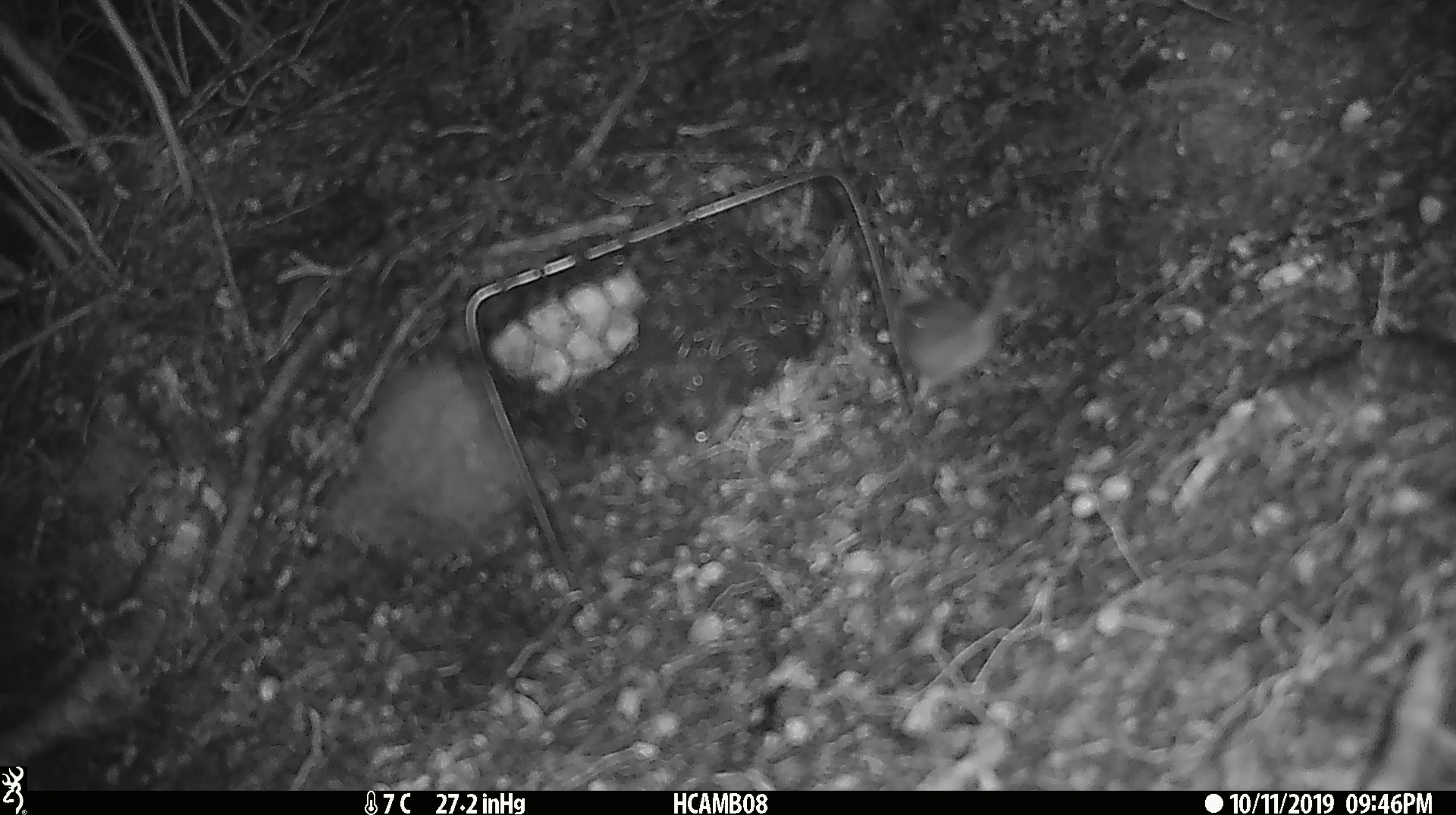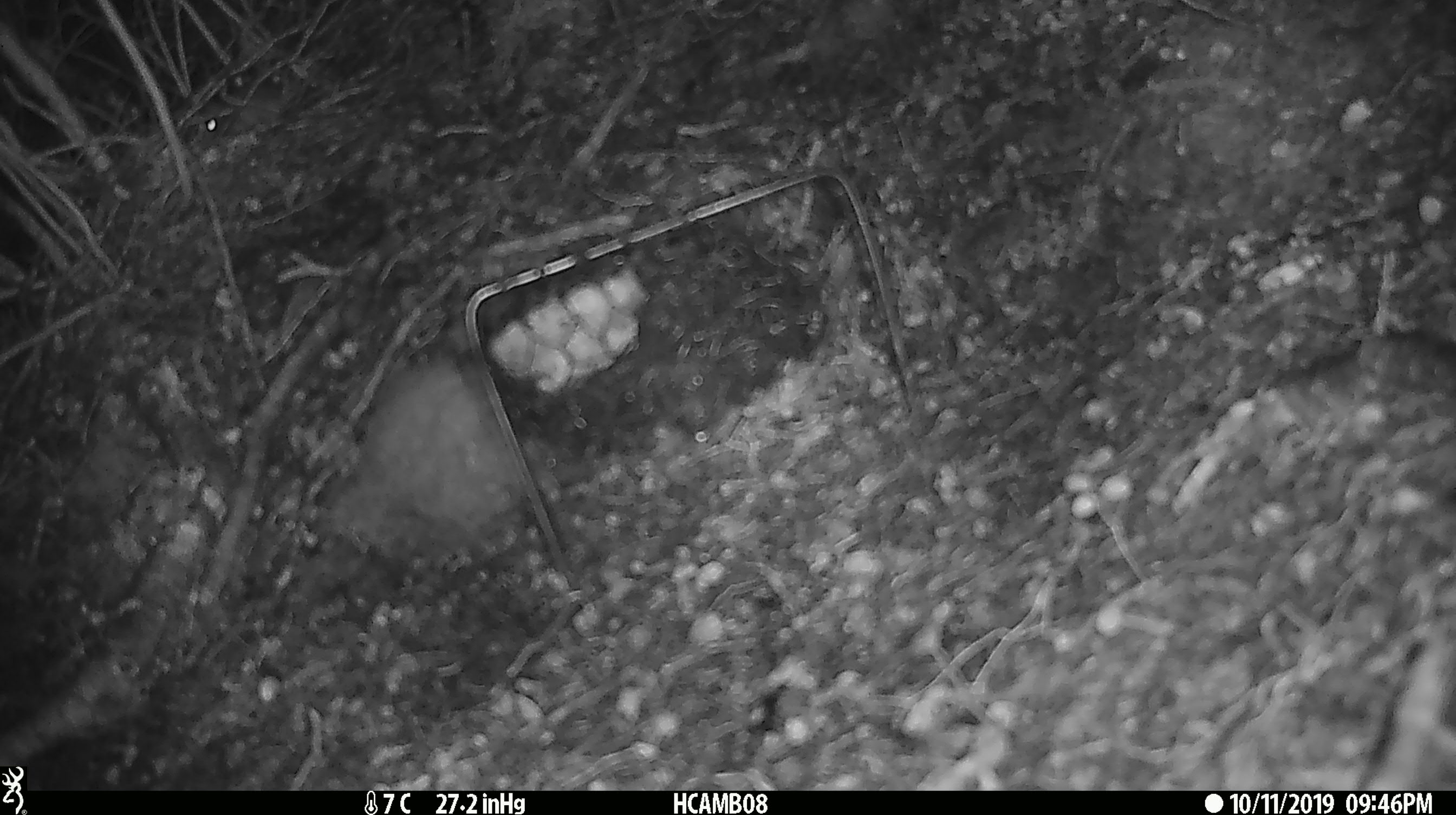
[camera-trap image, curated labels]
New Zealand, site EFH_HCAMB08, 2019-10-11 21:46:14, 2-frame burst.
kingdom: Animalia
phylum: Chordata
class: Mammalia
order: Rodentia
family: Muridae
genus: Mus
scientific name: Mus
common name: mouse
Mouse (Mus).